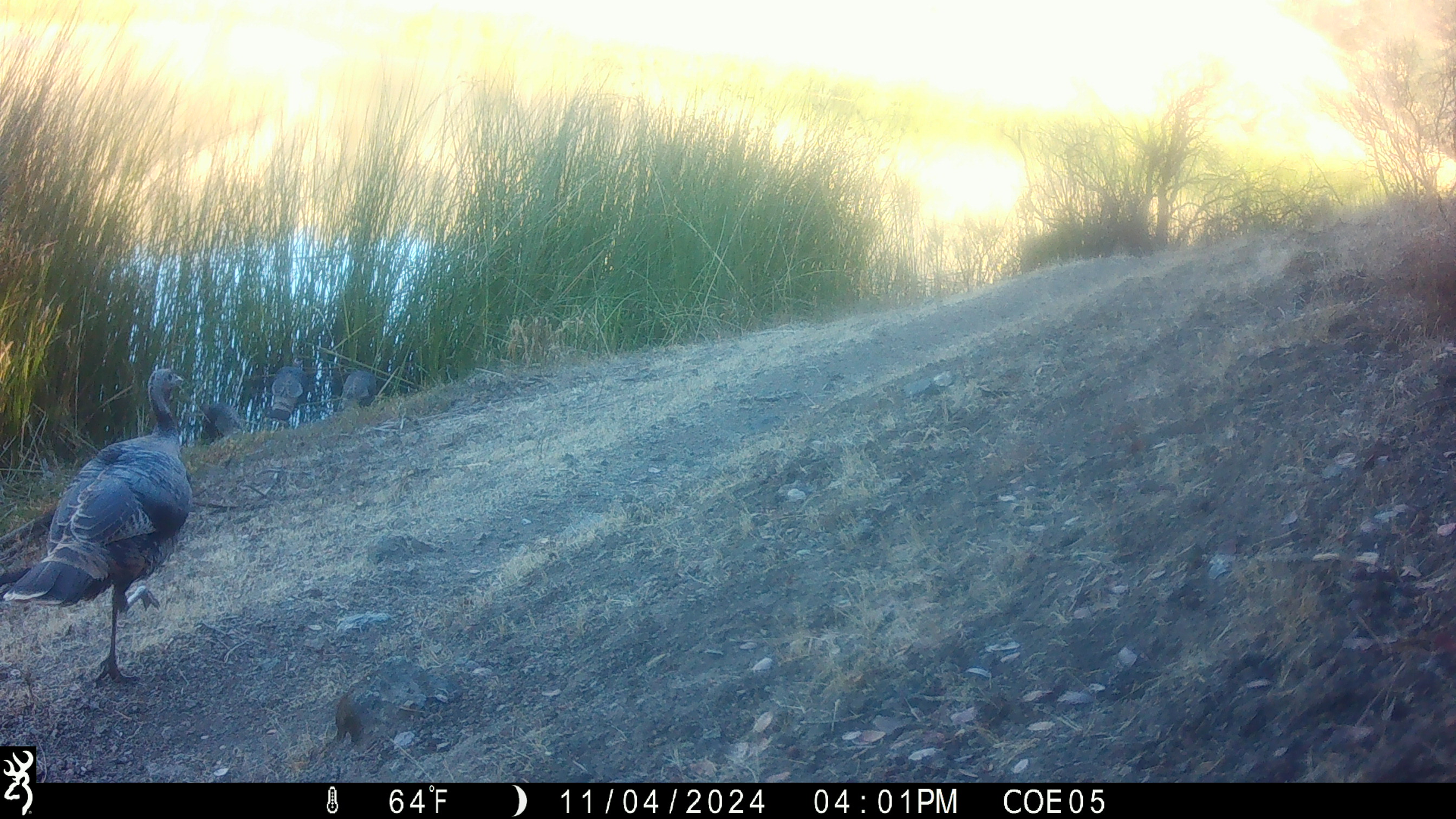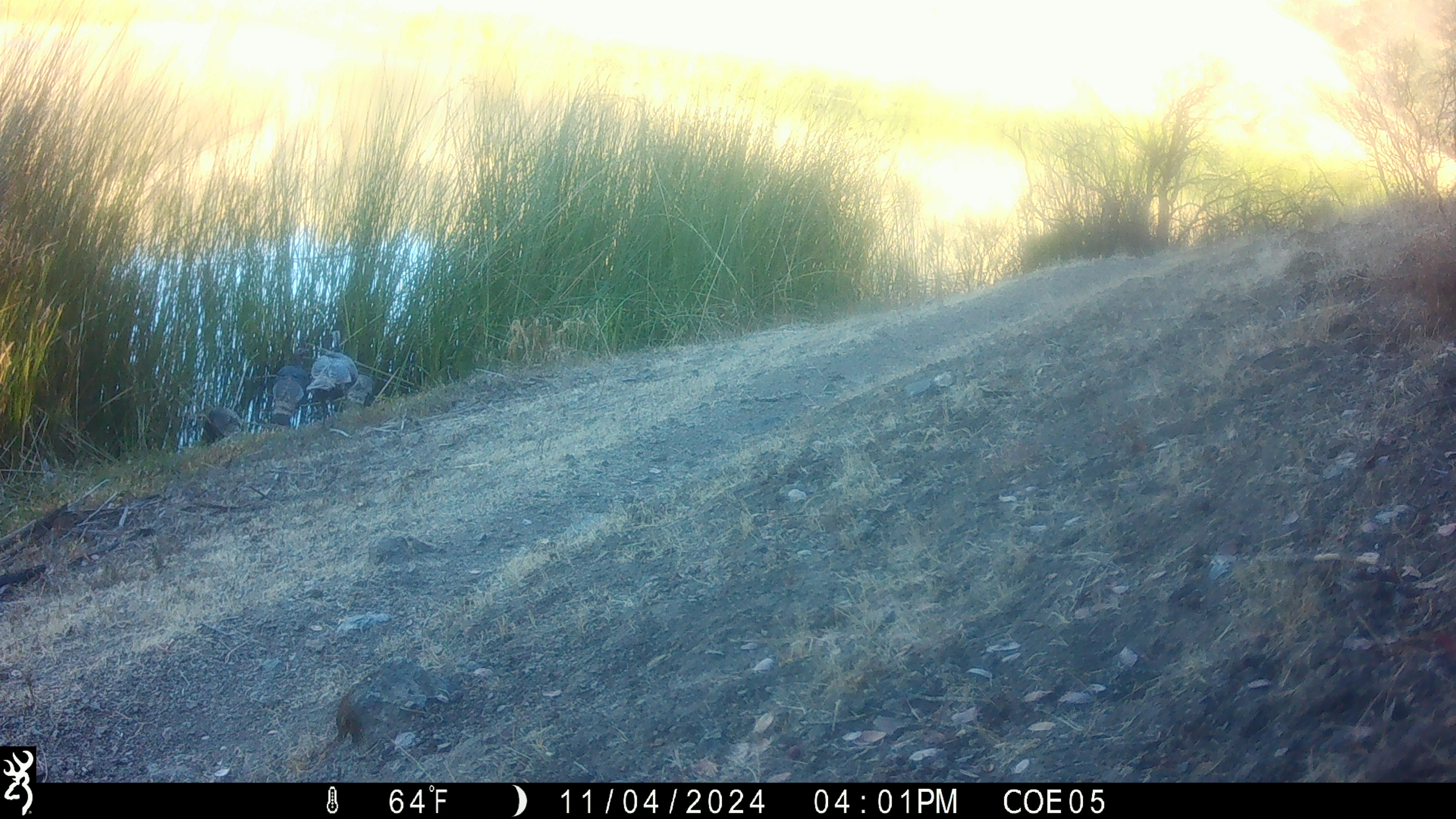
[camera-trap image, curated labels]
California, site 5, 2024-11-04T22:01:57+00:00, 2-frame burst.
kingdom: Animalia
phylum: Chordata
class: Aves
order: Galliformes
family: Phasianidae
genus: Meleagris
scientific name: Meleagris gallopavo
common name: turkey